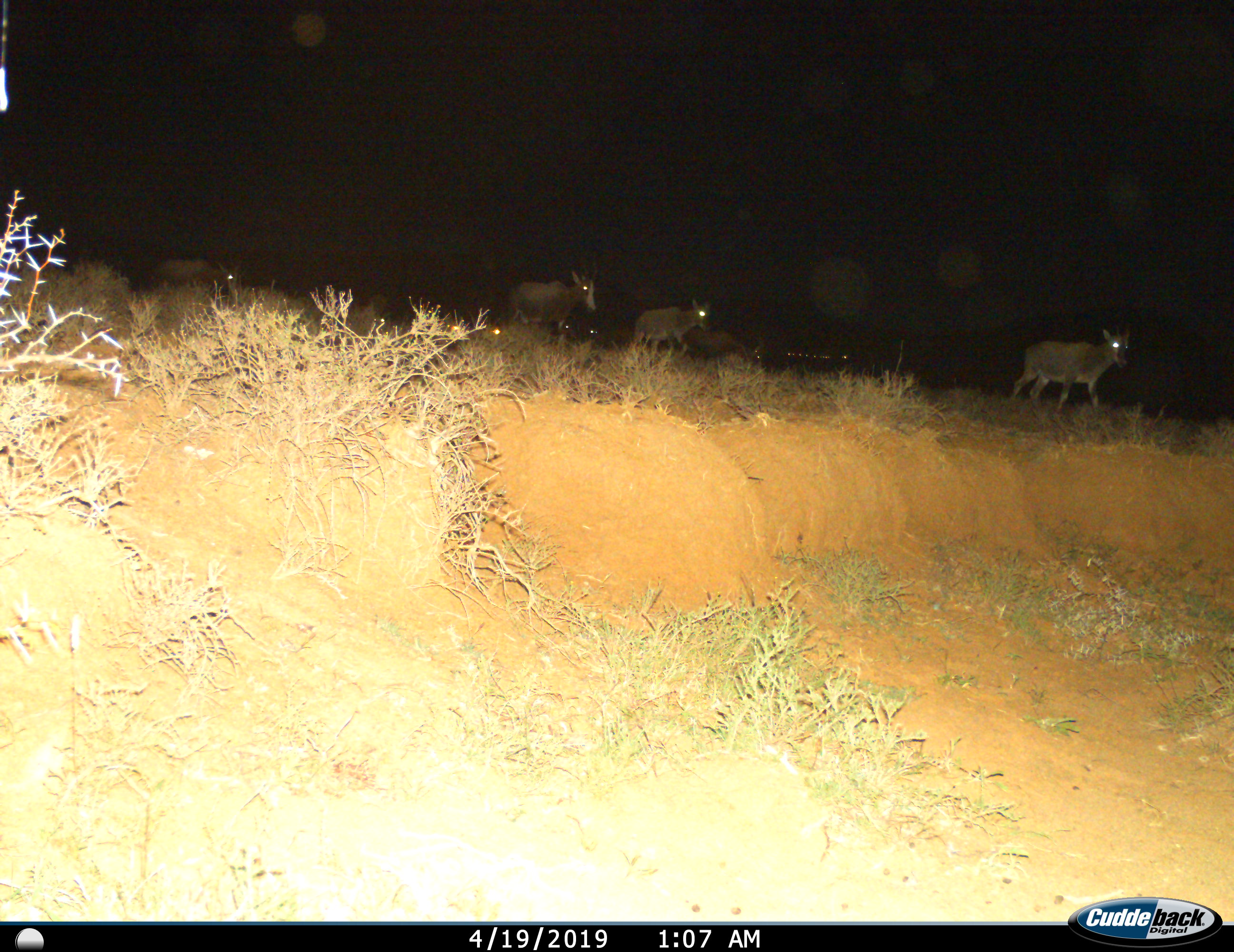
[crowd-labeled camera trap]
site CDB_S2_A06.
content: unidentified animal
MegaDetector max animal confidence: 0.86